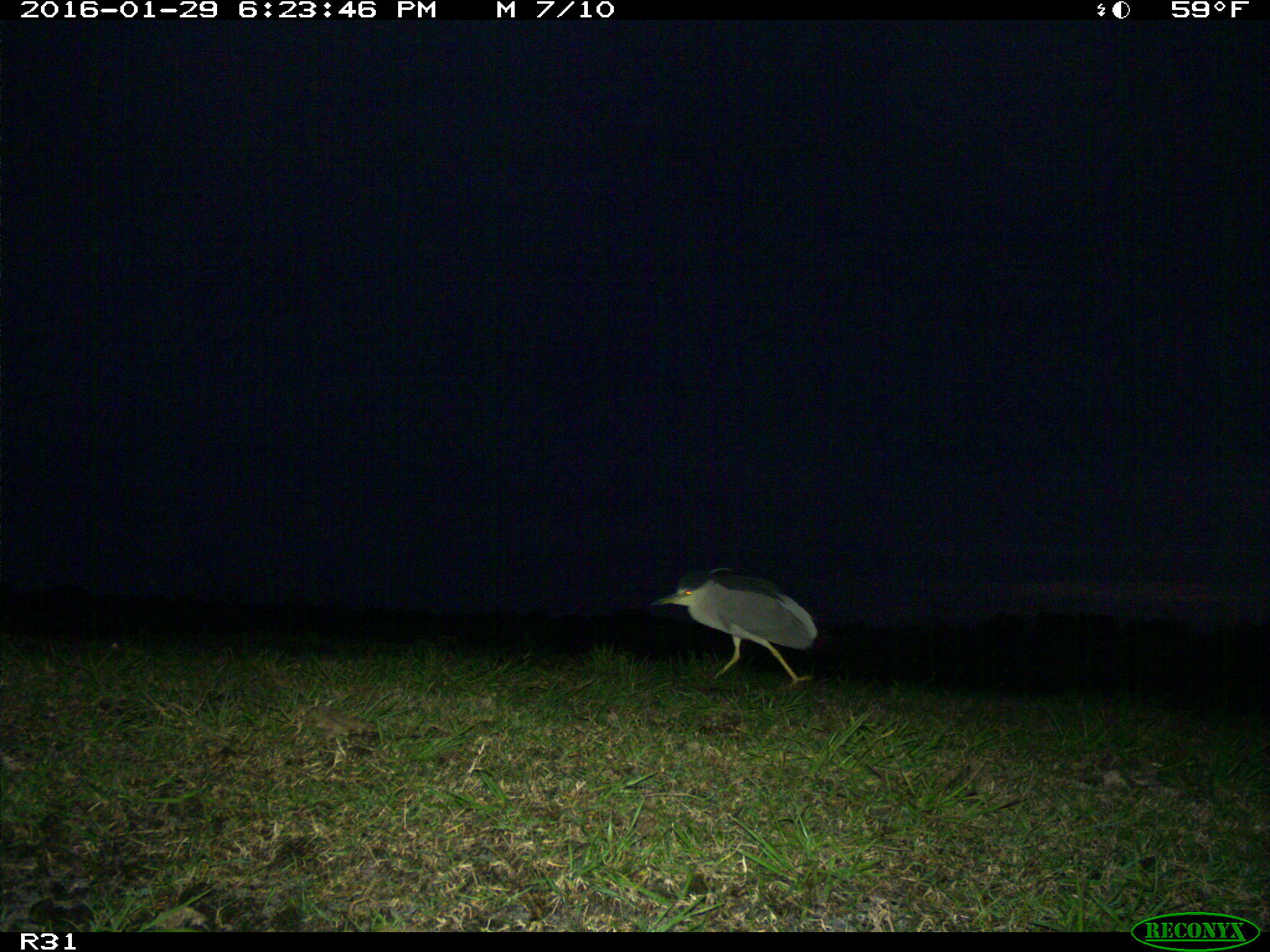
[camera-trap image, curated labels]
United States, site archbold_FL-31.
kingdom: Animalia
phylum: Chordata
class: Aves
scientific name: Aves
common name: birds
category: unidentified bird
Unidentified bird (birds) (Aves).